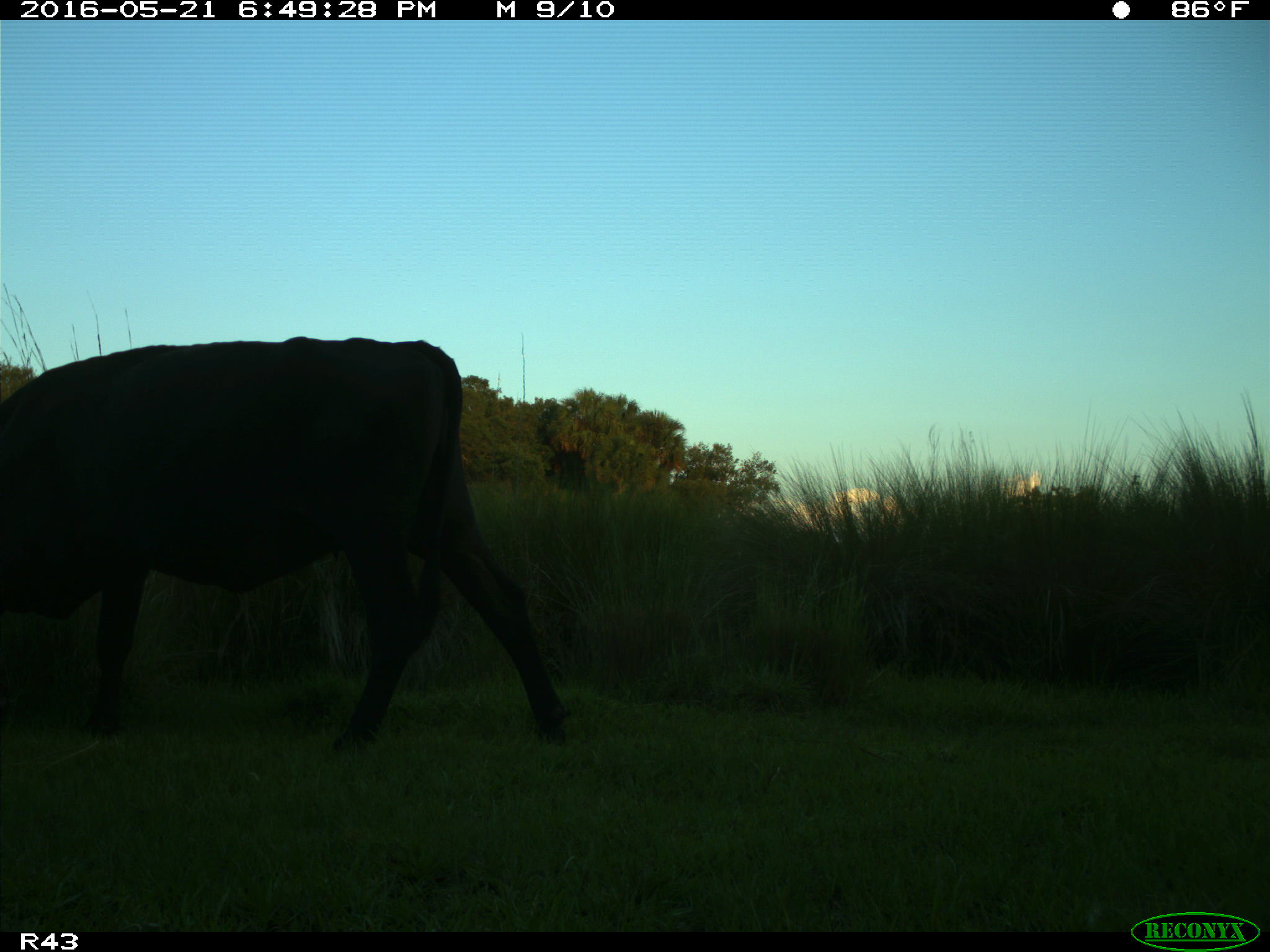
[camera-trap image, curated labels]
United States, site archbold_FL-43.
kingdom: Animalia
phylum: Chordata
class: Mammalia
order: Artiodactyla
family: Bovidae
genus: Bos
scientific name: Bos taurus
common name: domestic cow